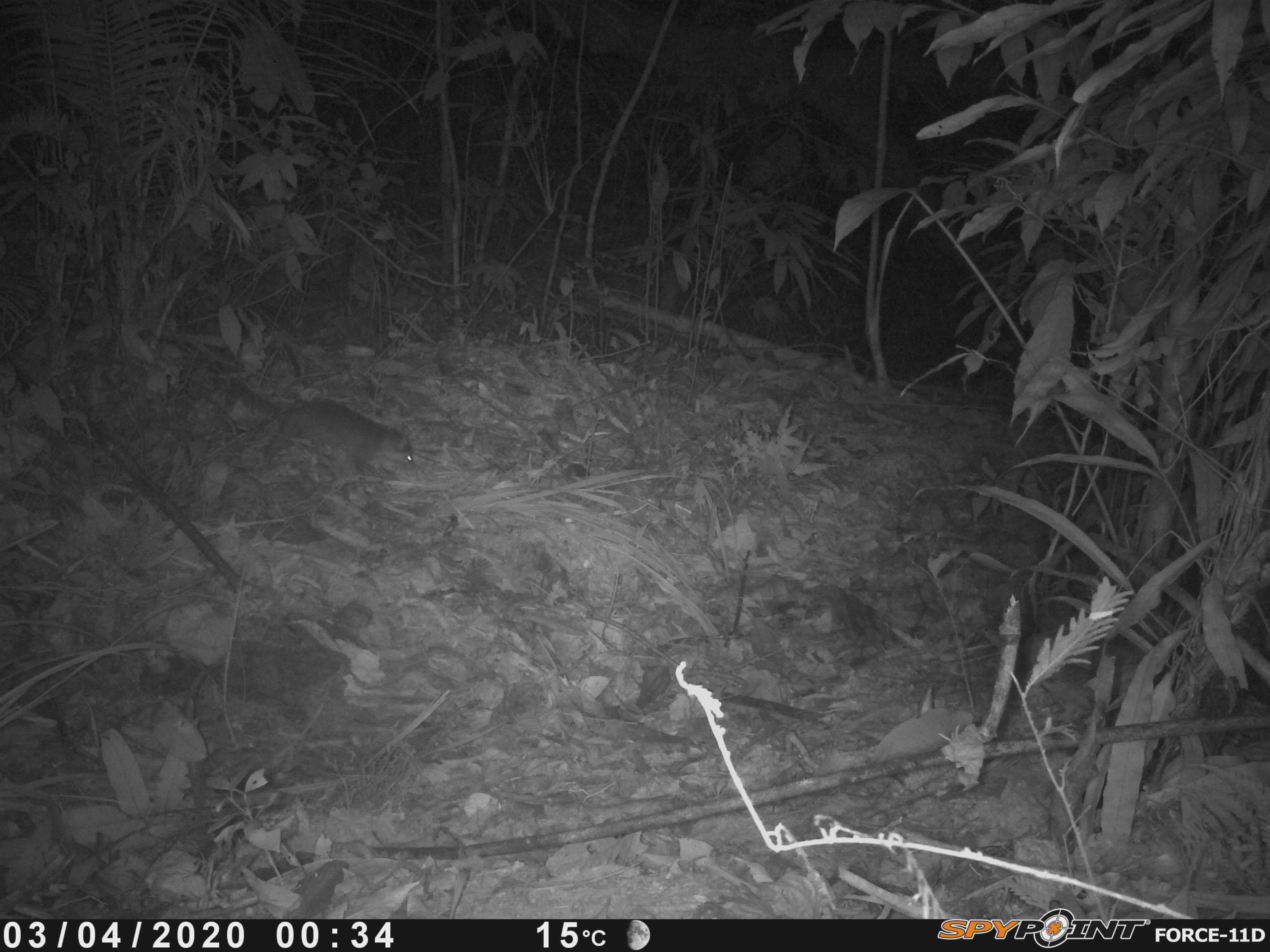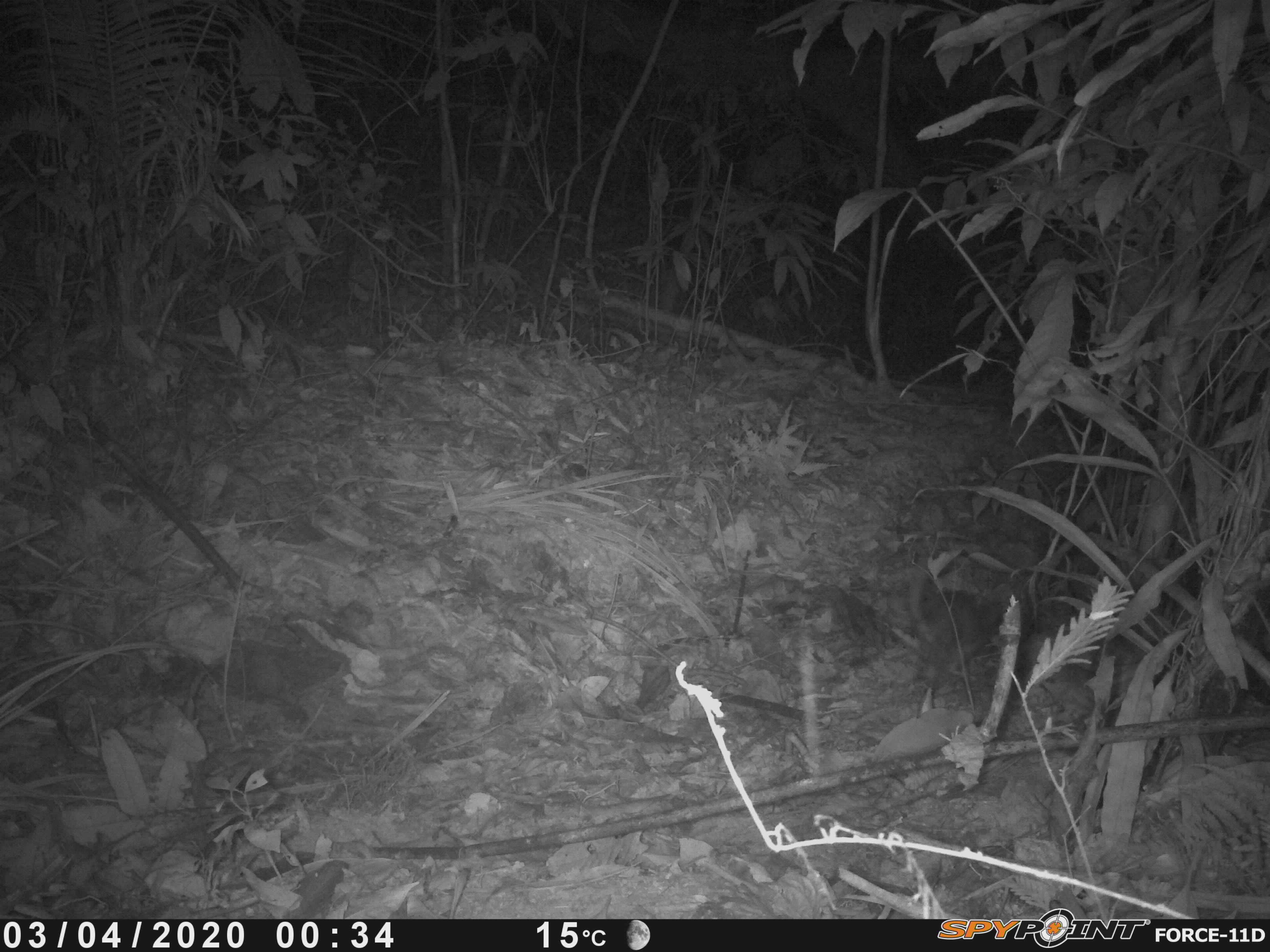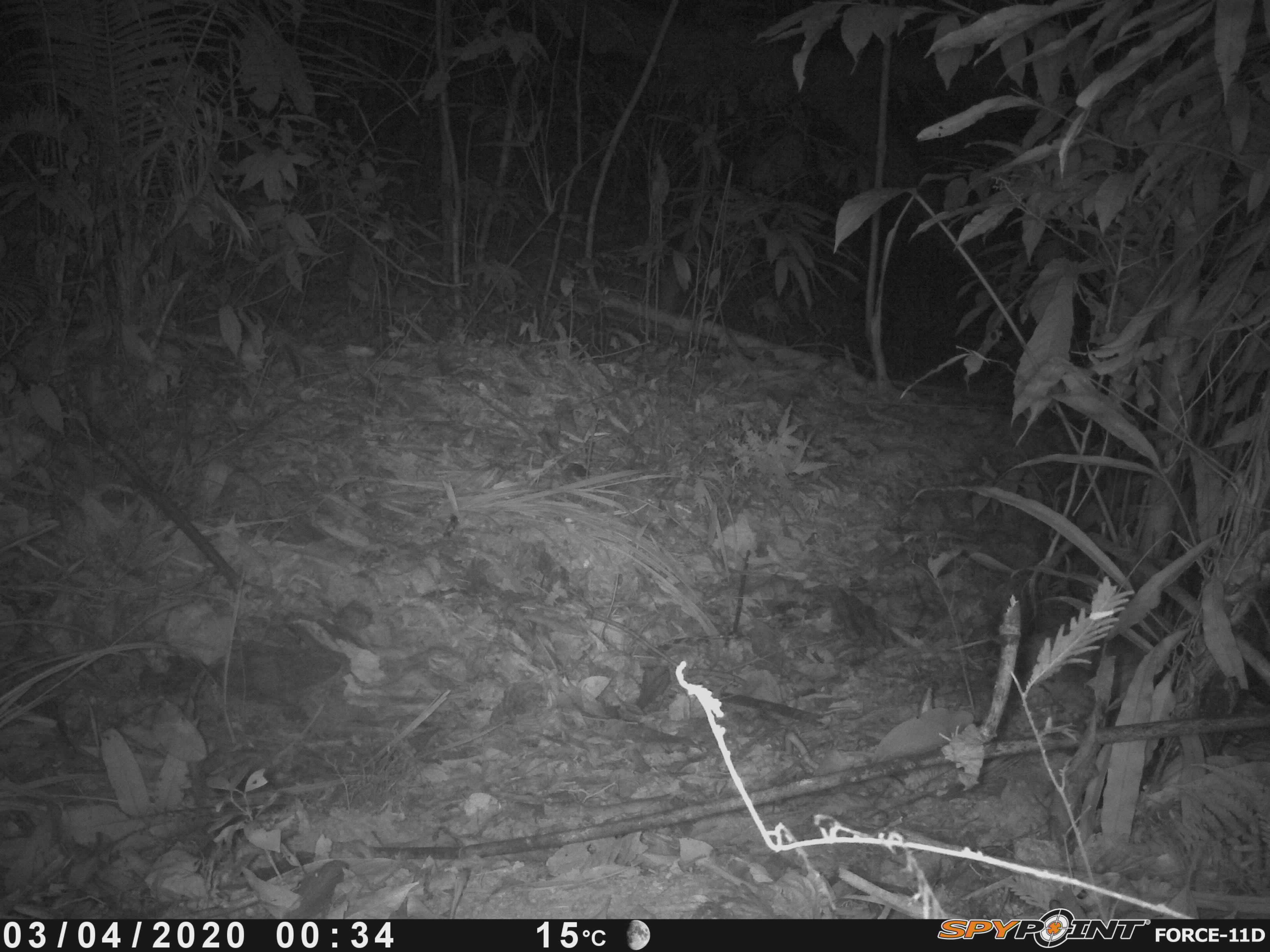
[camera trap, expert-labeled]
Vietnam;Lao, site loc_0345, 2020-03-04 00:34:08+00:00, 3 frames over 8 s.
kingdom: Animalia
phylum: Chordata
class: Mammalia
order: Carnivora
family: Mustelidae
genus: Melogale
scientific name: Melogale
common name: ferret badger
Ferret badger (Melogale). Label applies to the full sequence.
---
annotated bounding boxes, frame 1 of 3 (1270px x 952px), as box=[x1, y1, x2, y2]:
ferret badger: box=[214, 376, 418, 491]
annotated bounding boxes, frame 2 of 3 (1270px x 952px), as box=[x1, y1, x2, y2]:
ferret badger: box=[906, 541, 1014, 690]